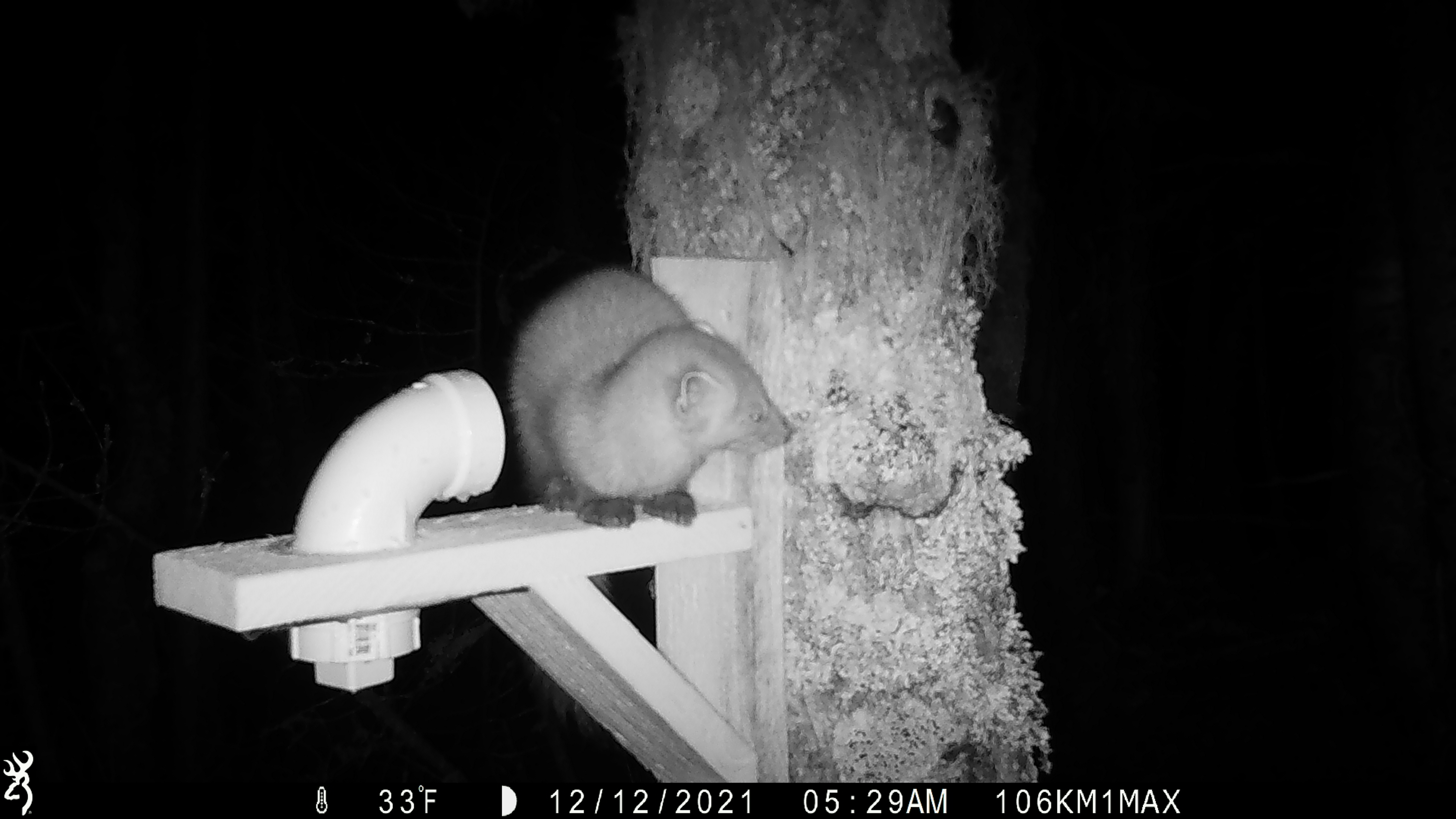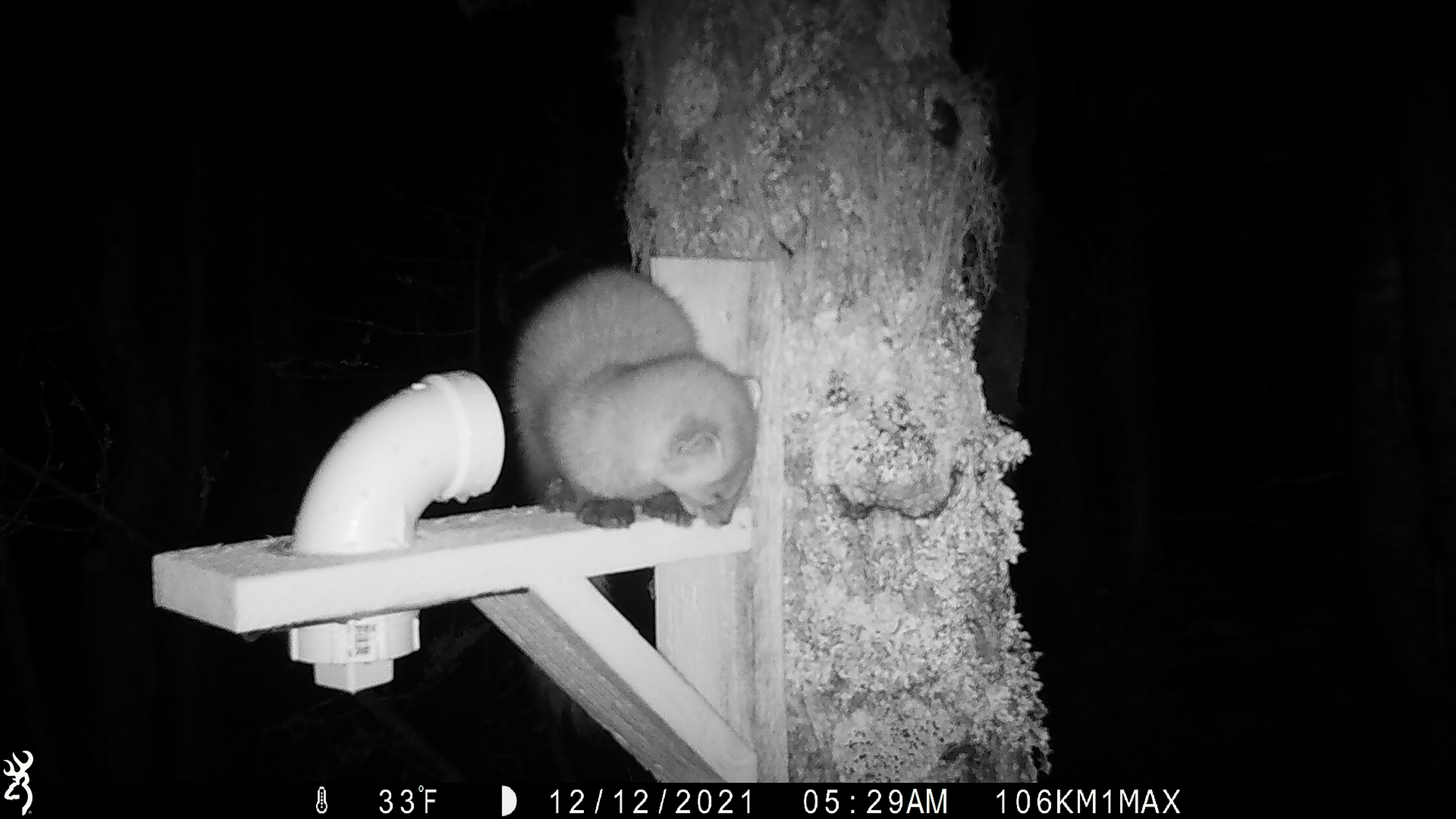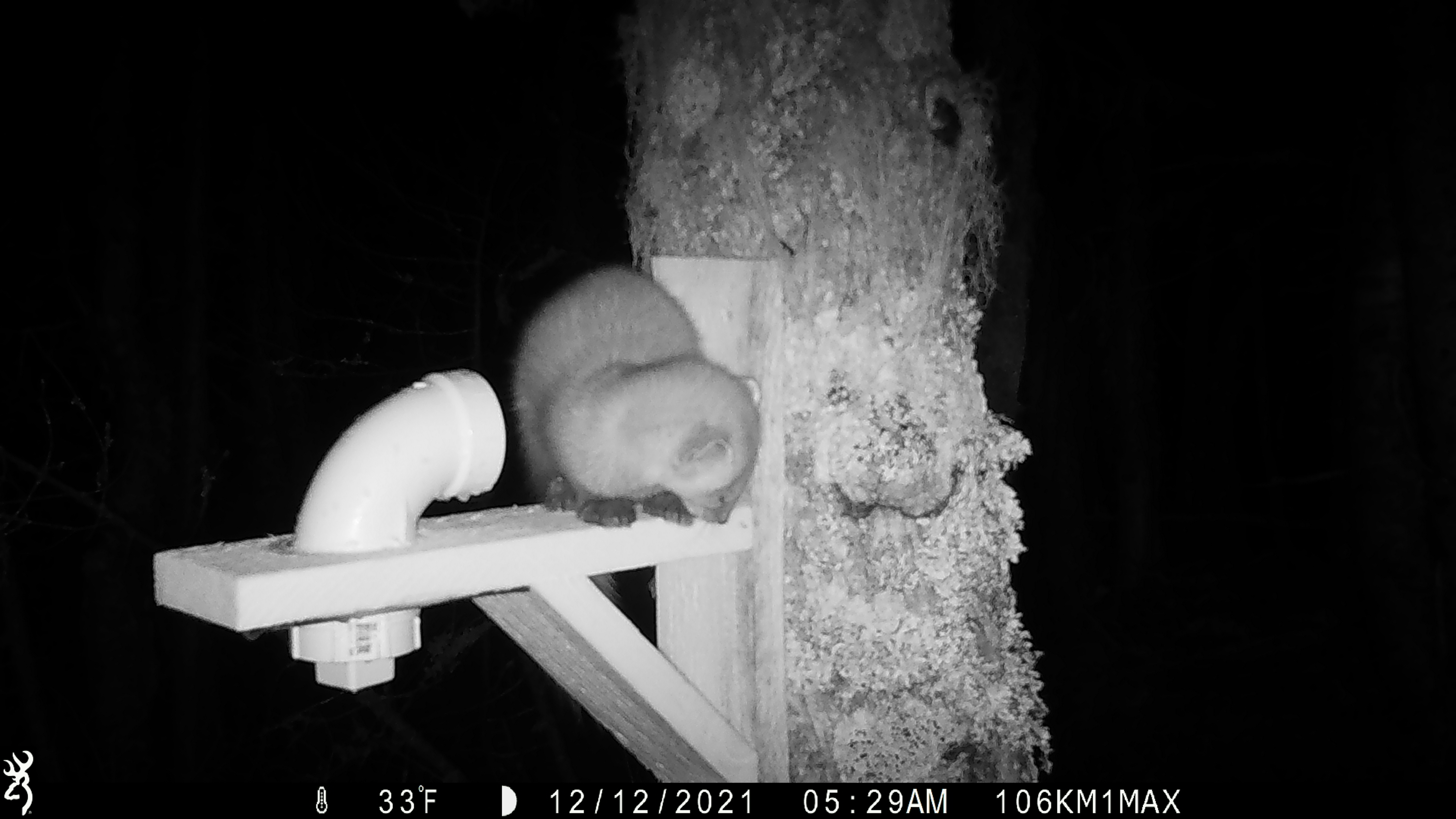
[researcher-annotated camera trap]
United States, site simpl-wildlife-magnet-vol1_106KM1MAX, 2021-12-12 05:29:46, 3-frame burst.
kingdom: Animalia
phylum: Chordata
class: Mammalia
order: Carnivora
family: Mustelidae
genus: Martes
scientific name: Martes americana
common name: american marten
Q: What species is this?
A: American marten (Martes americana).